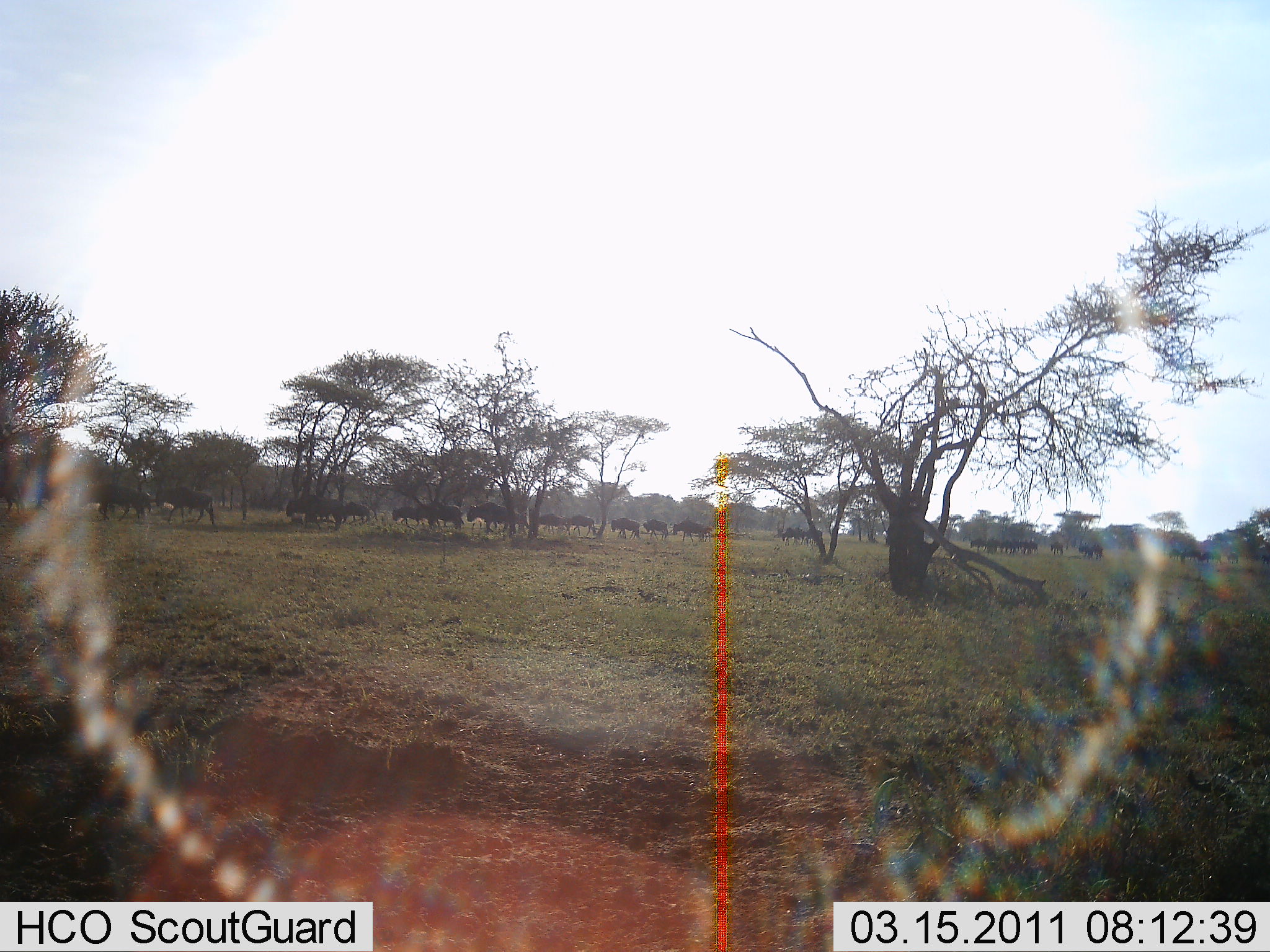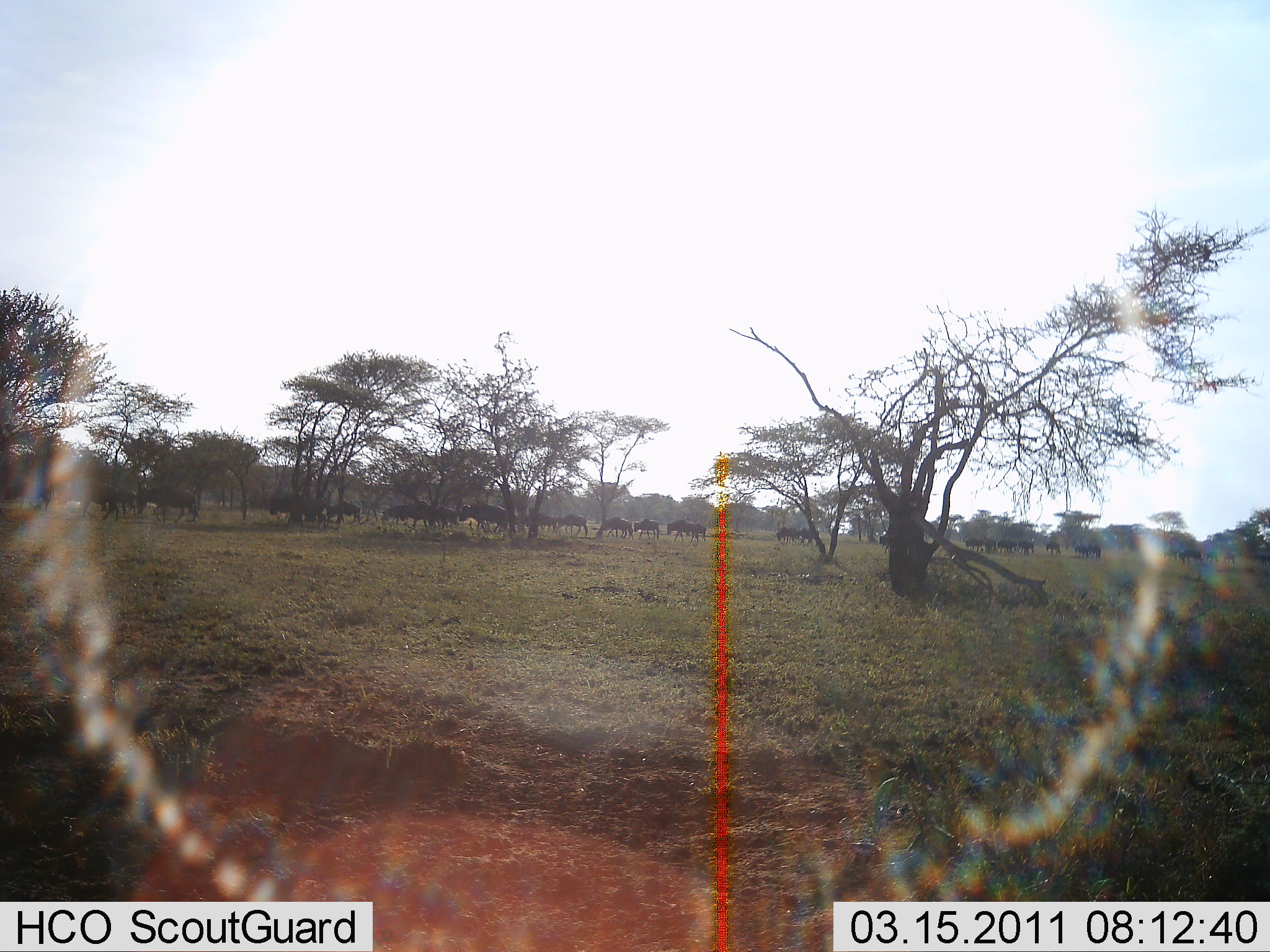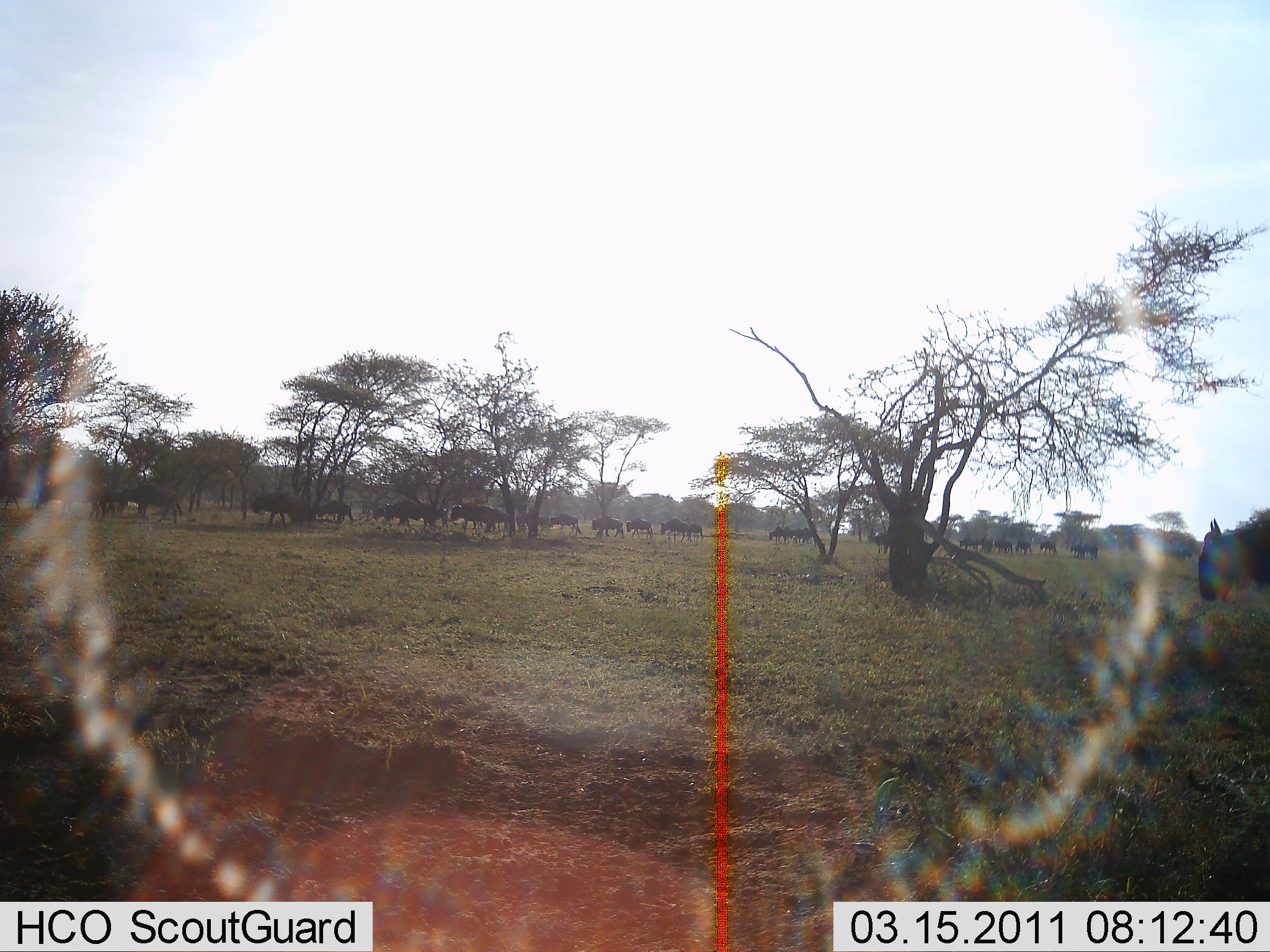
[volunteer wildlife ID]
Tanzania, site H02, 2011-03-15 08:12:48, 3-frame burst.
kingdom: Animalia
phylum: Chordata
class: Mammalia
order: Artiodactyla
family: Bovidae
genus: Connochaetes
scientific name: Connochaetes taurinus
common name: blue wildebeest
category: wildebeest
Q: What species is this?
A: Wildebeest (blue wildebeest) (Connochaetes taurinus).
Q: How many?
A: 11-50.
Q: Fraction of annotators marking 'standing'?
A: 0%.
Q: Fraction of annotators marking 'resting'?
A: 0%.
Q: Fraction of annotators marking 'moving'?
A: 100%.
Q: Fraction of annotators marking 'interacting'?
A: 0%.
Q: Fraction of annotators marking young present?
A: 8%.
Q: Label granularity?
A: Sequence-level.